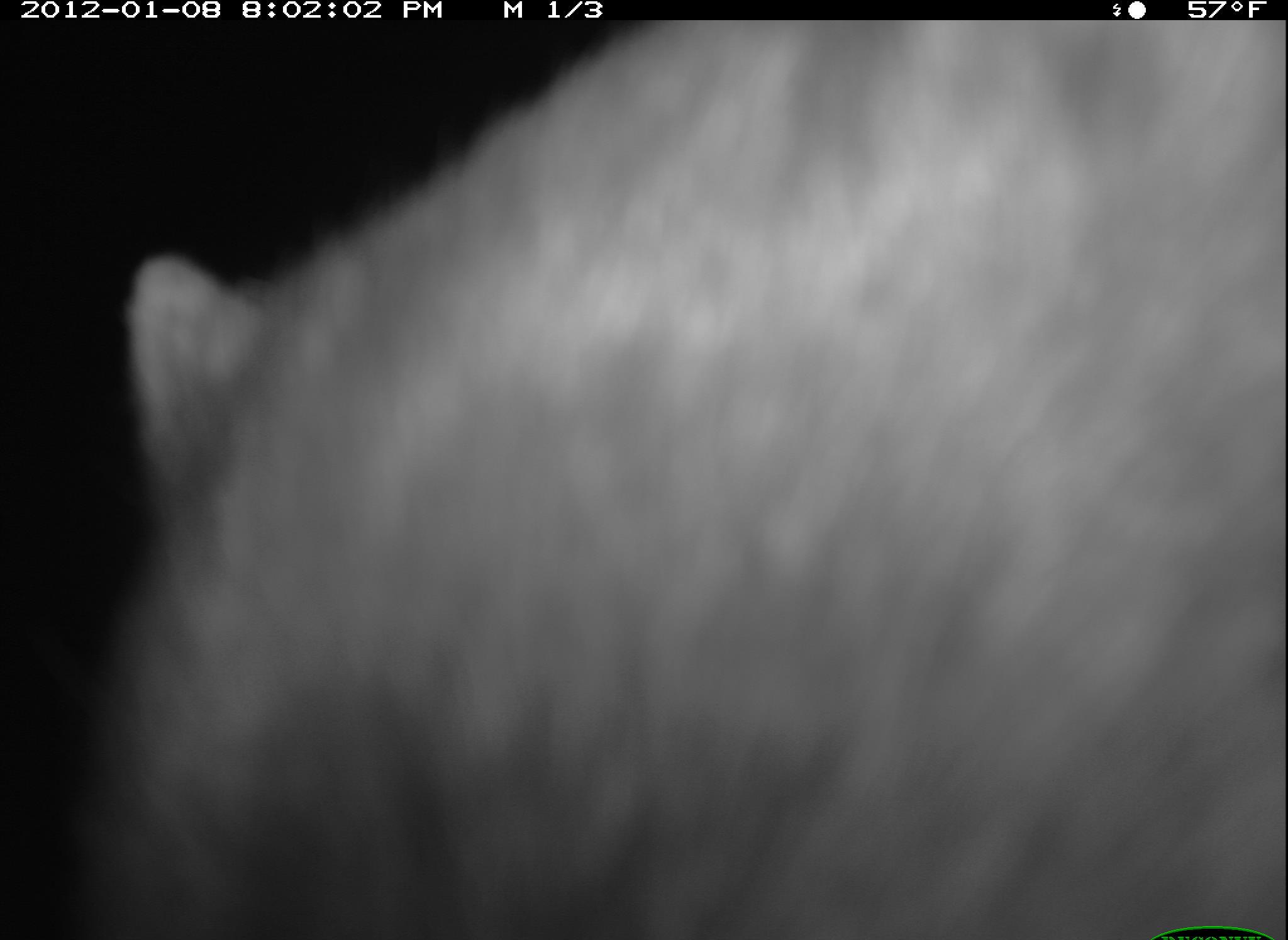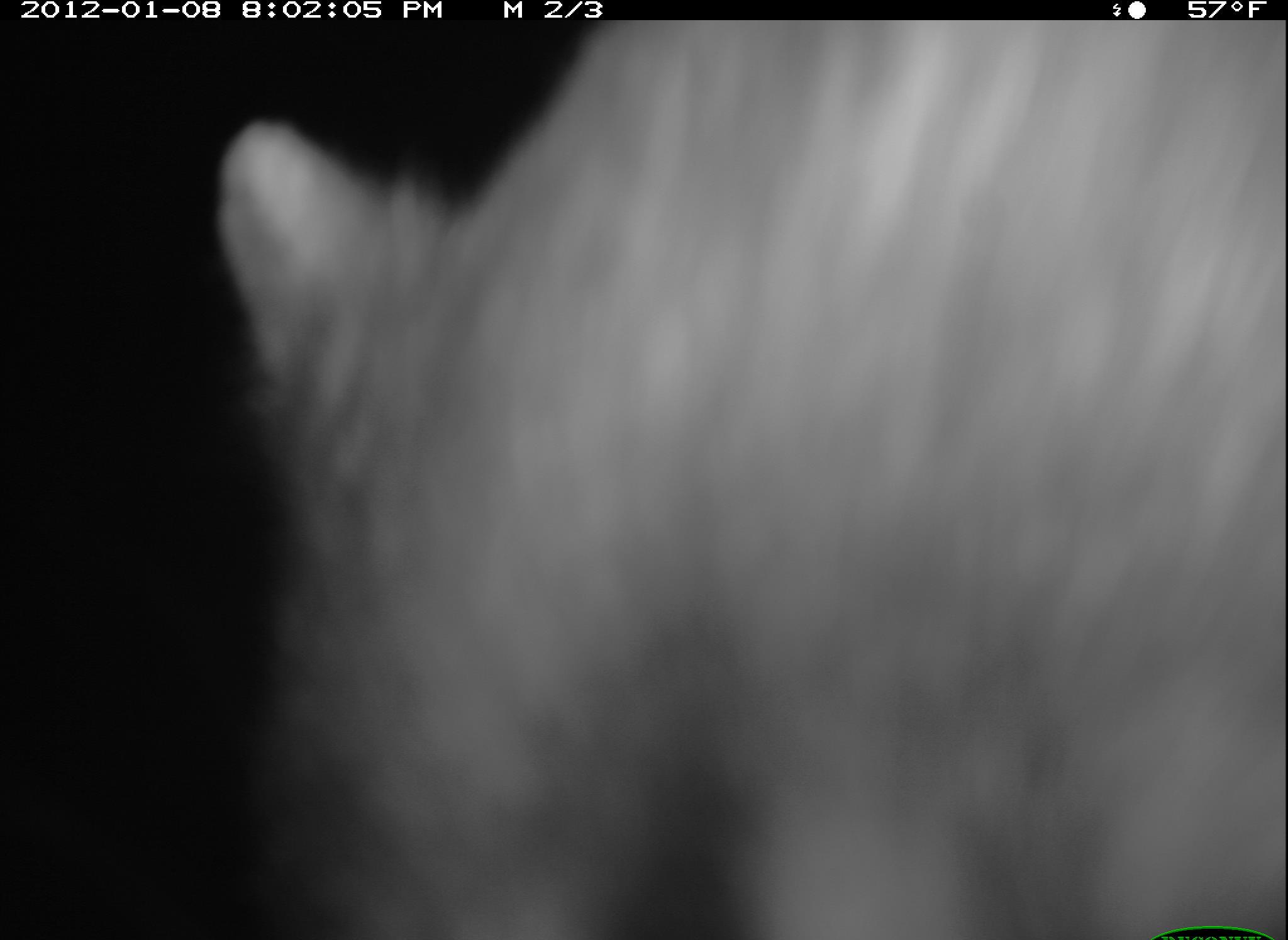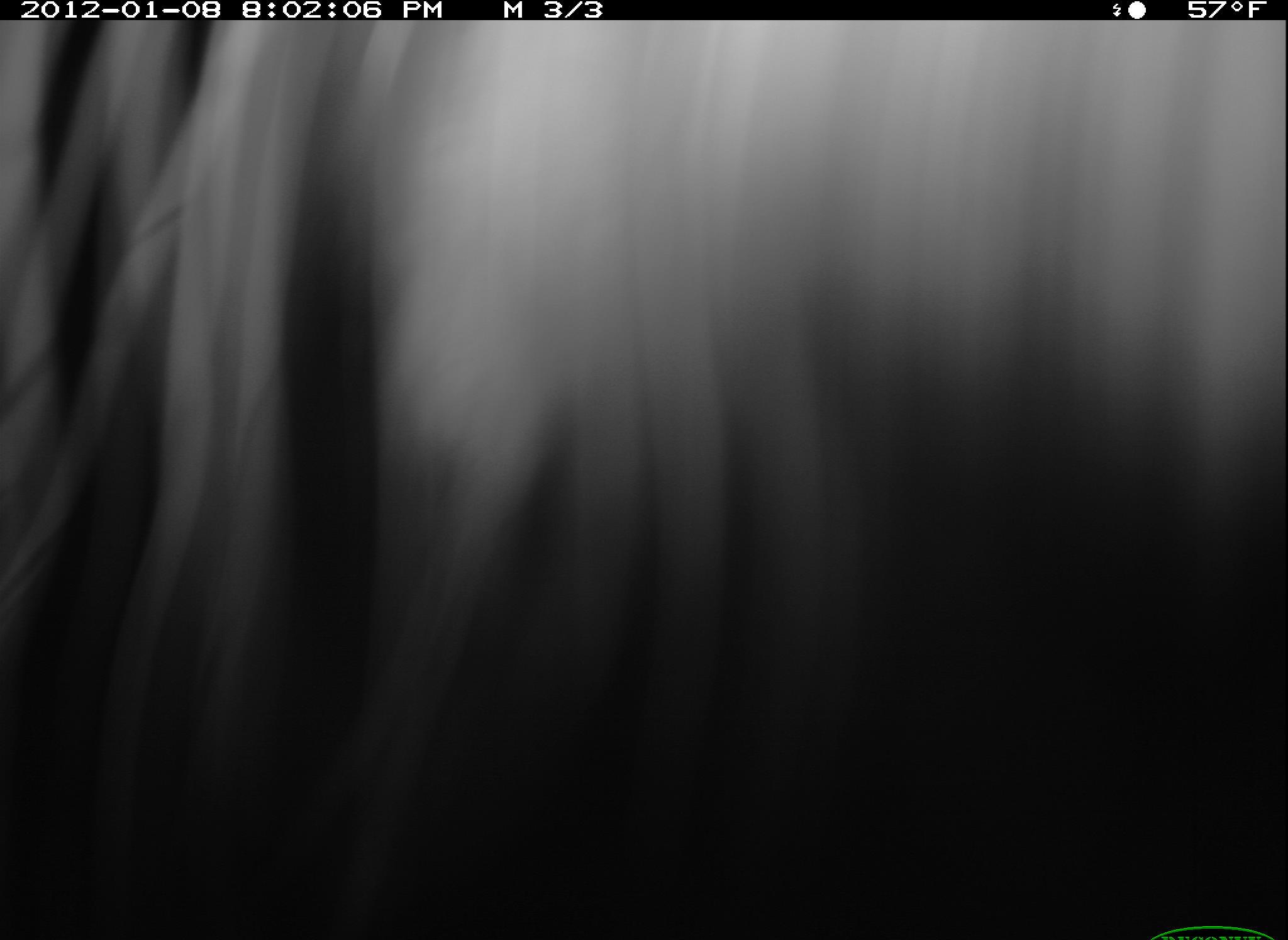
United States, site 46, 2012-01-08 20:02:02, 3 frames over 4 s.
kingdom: Animalia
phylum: Chordata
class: Mammalia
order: Carnivora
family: Procyonidae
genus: Procyon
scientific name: Procyon lotor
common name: raccoon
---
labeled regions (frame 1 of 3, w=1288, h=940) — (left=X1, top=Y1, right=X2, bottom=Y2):
raccoon: (left=90, top=24, right=1286, bottom=940)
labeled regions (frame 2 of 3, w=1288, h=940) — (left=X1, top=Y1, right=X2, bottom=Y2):
raccoon: (left=192, top=13, right=1286, bottom=940)